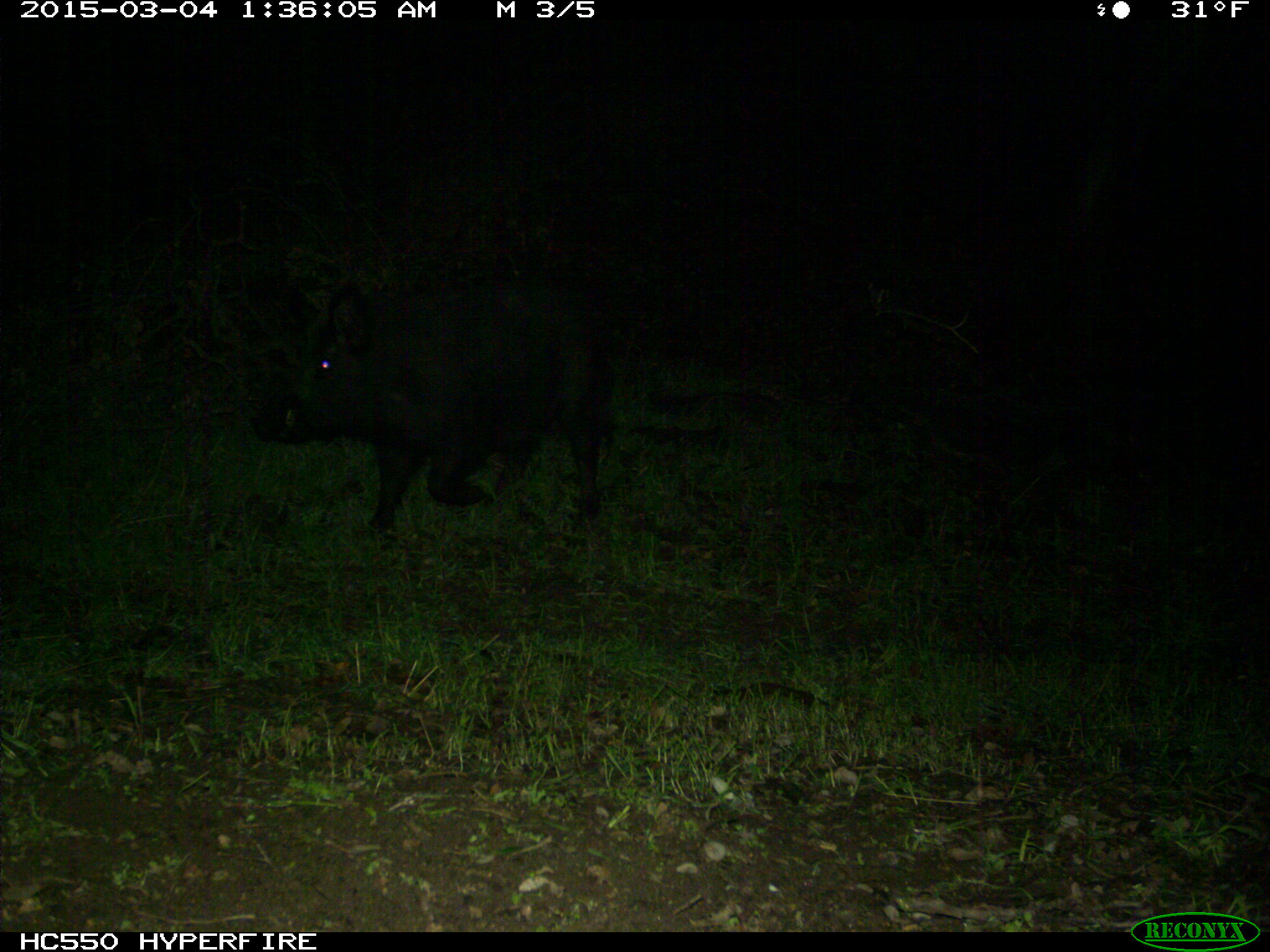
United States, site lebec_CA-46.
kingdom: Animalia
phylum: Chordata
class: Mammalia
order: Artiodactyla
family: Suidae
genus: Sus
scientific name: Sus scrofa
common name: wild boar